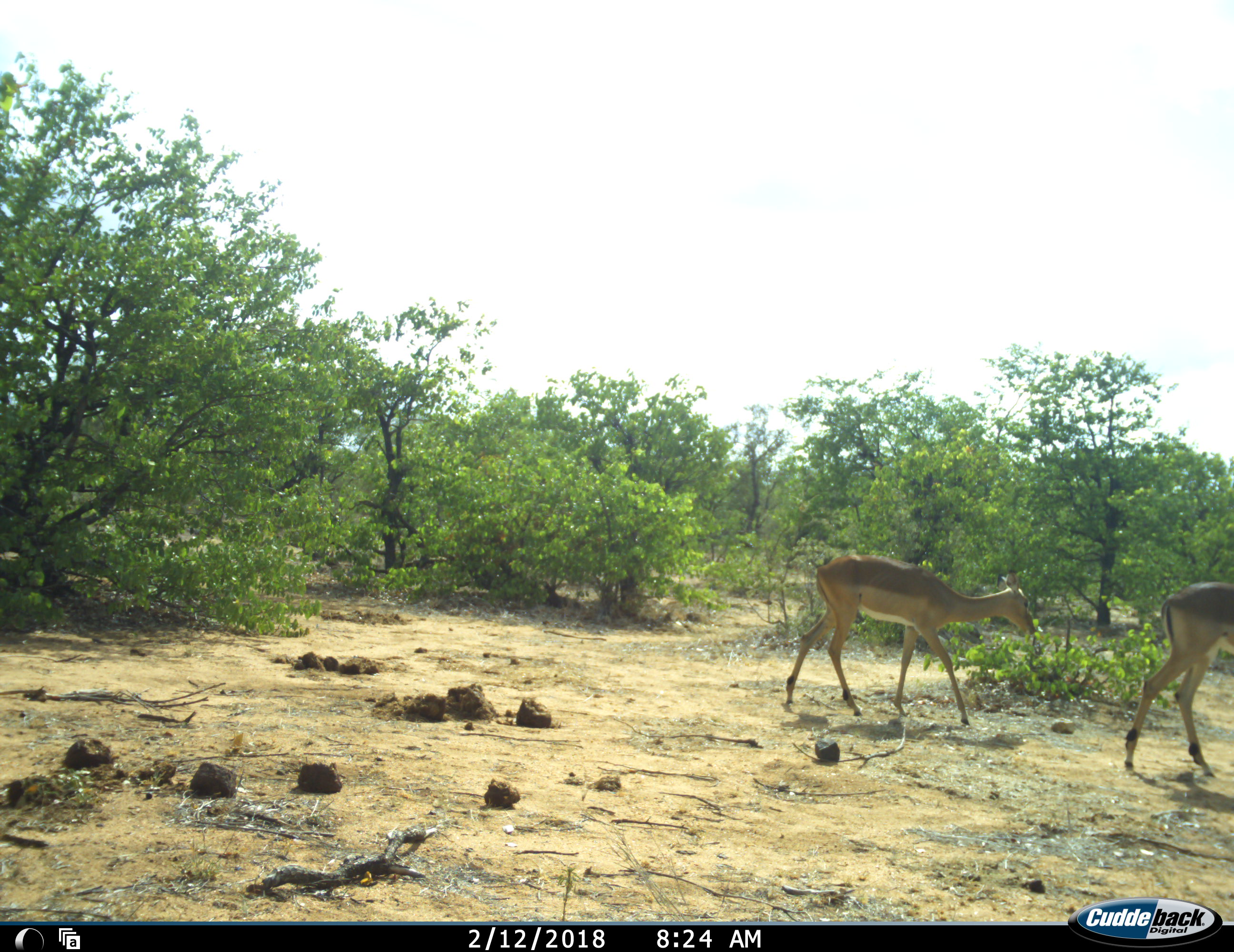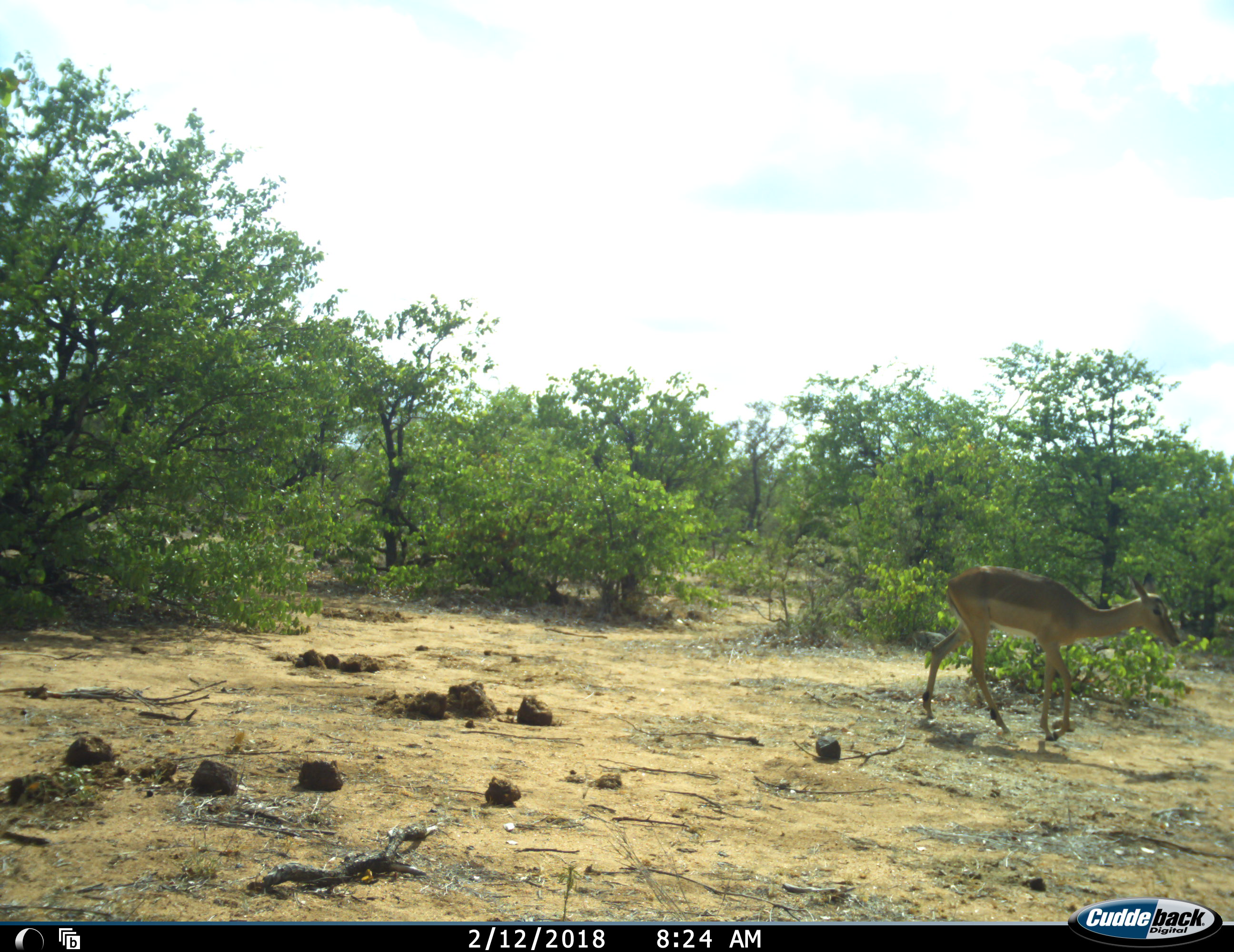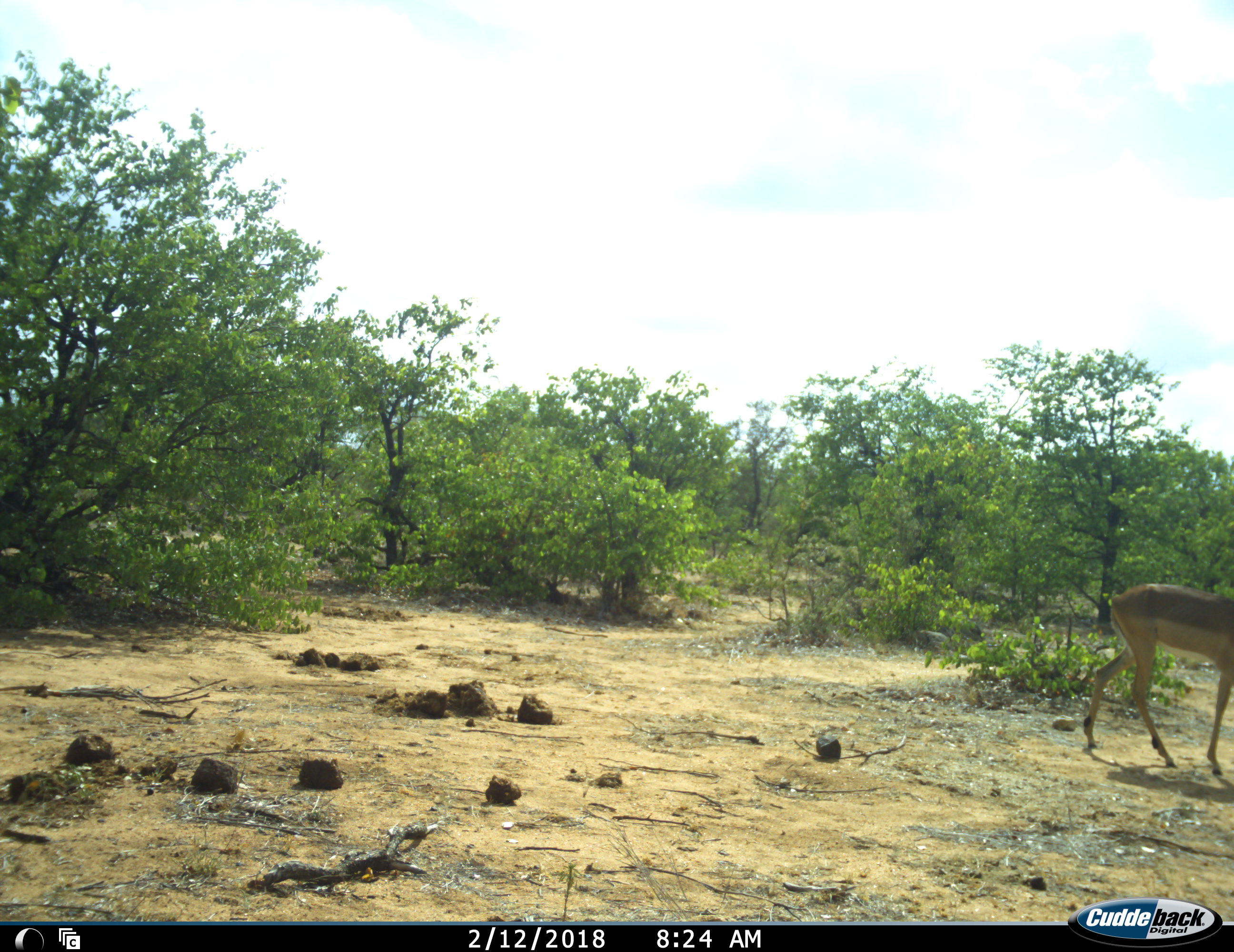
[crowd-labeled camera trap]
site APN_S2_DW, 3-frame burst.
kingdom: Animalia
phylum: Chordata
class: Mammalia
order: Artiodactyla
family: Bovidae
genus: Aepyceros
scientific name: Aepyceros melampus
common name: impala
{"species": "impala (Aepyceros melampus)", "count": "2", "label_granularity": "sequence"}